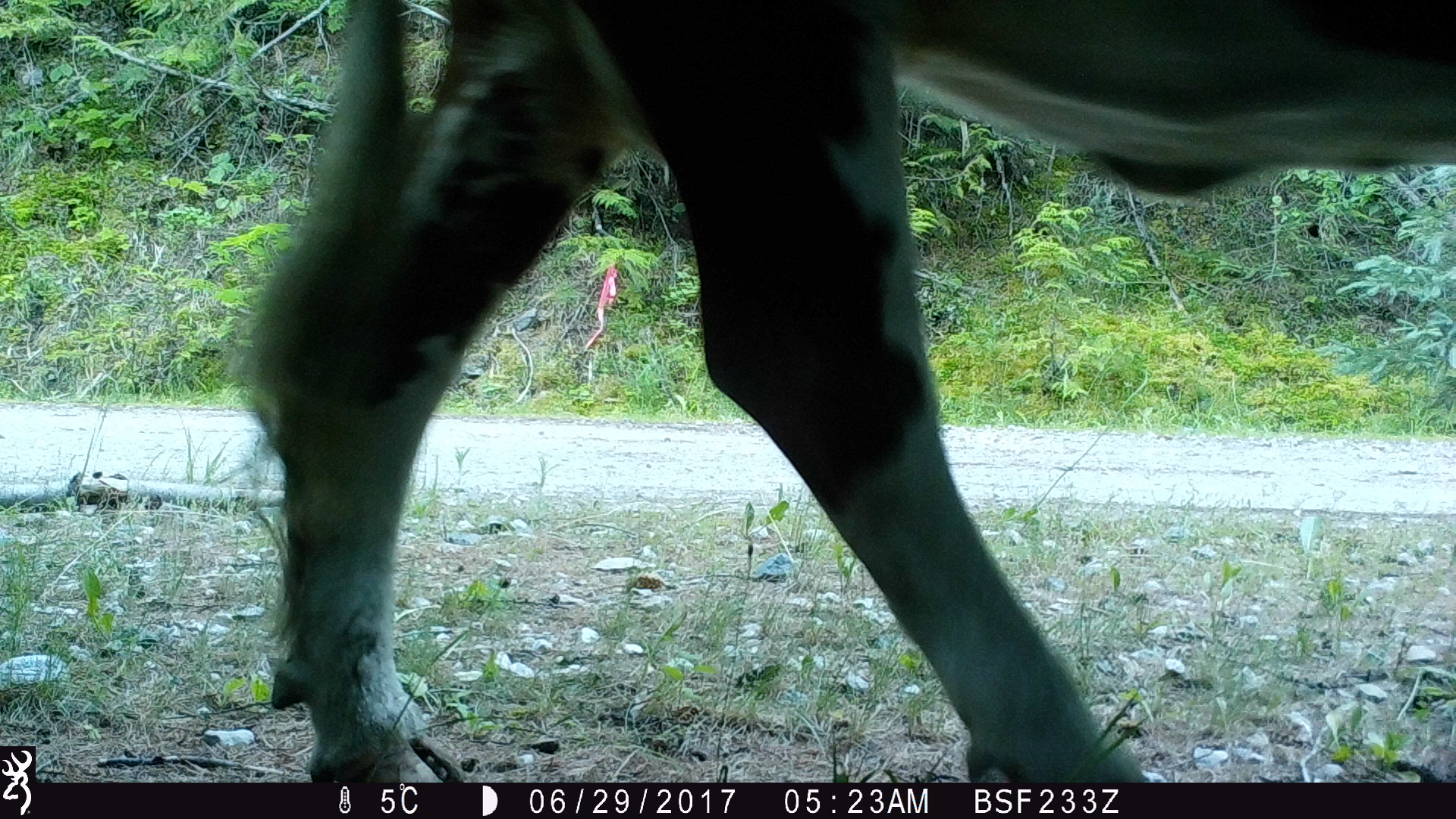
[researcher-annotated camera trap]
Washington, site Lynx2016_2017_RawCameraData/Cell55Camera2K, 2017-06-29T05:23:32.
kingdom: Animalia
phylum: Chordata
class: Mammalia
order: Artiodactyla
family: Bovidae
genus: Bos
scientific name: Bos taurus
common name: domestic cattle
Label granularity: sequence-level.